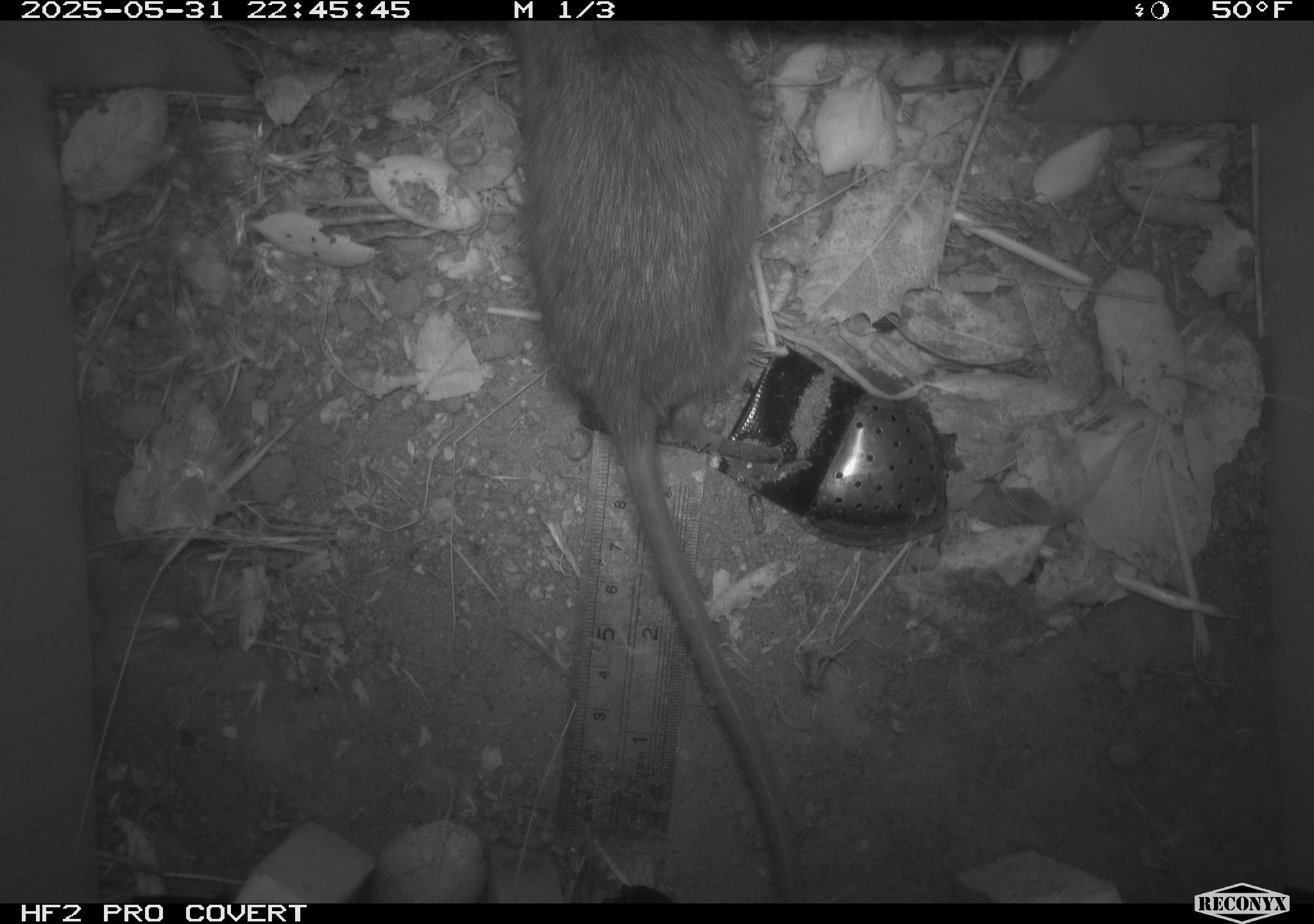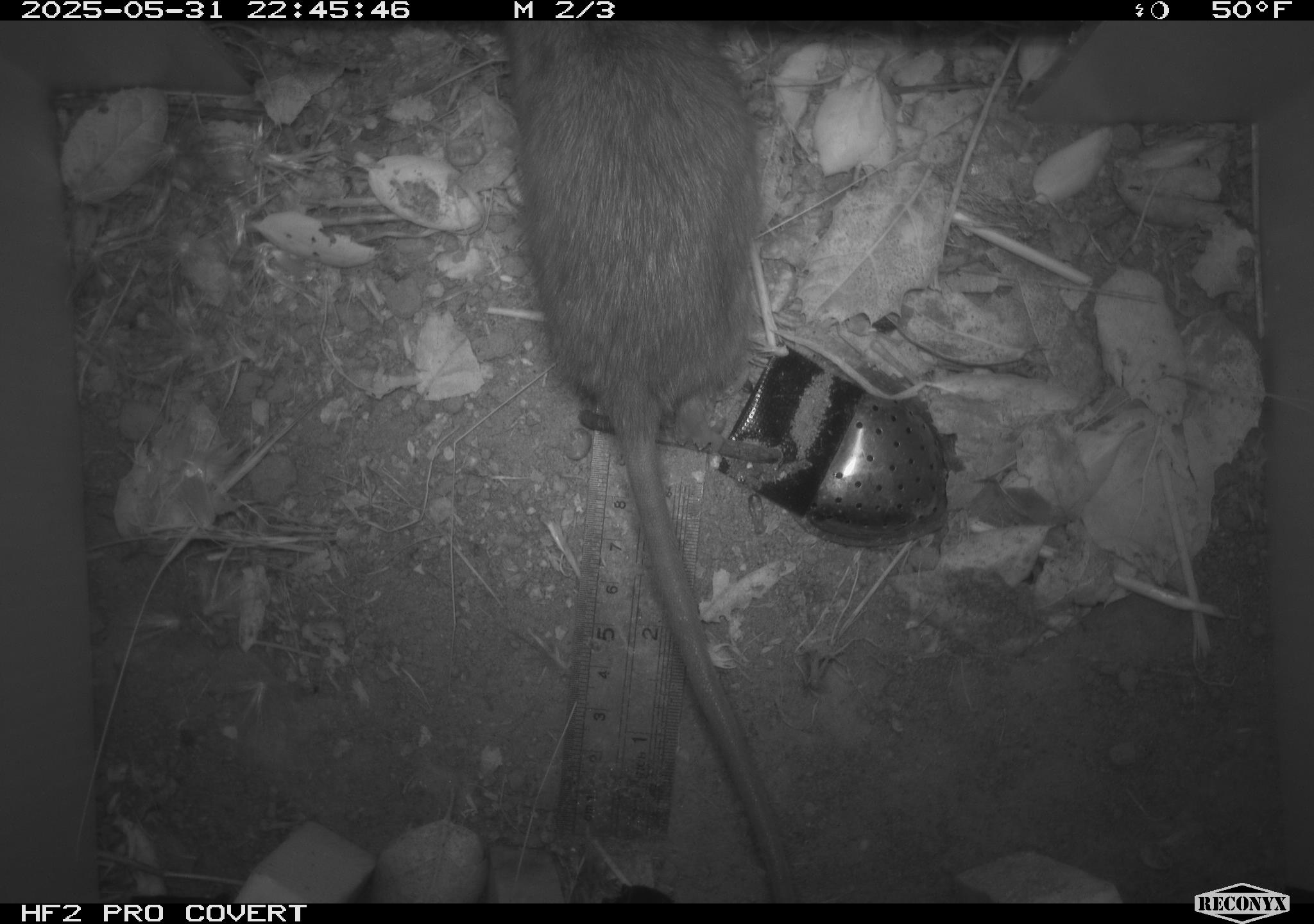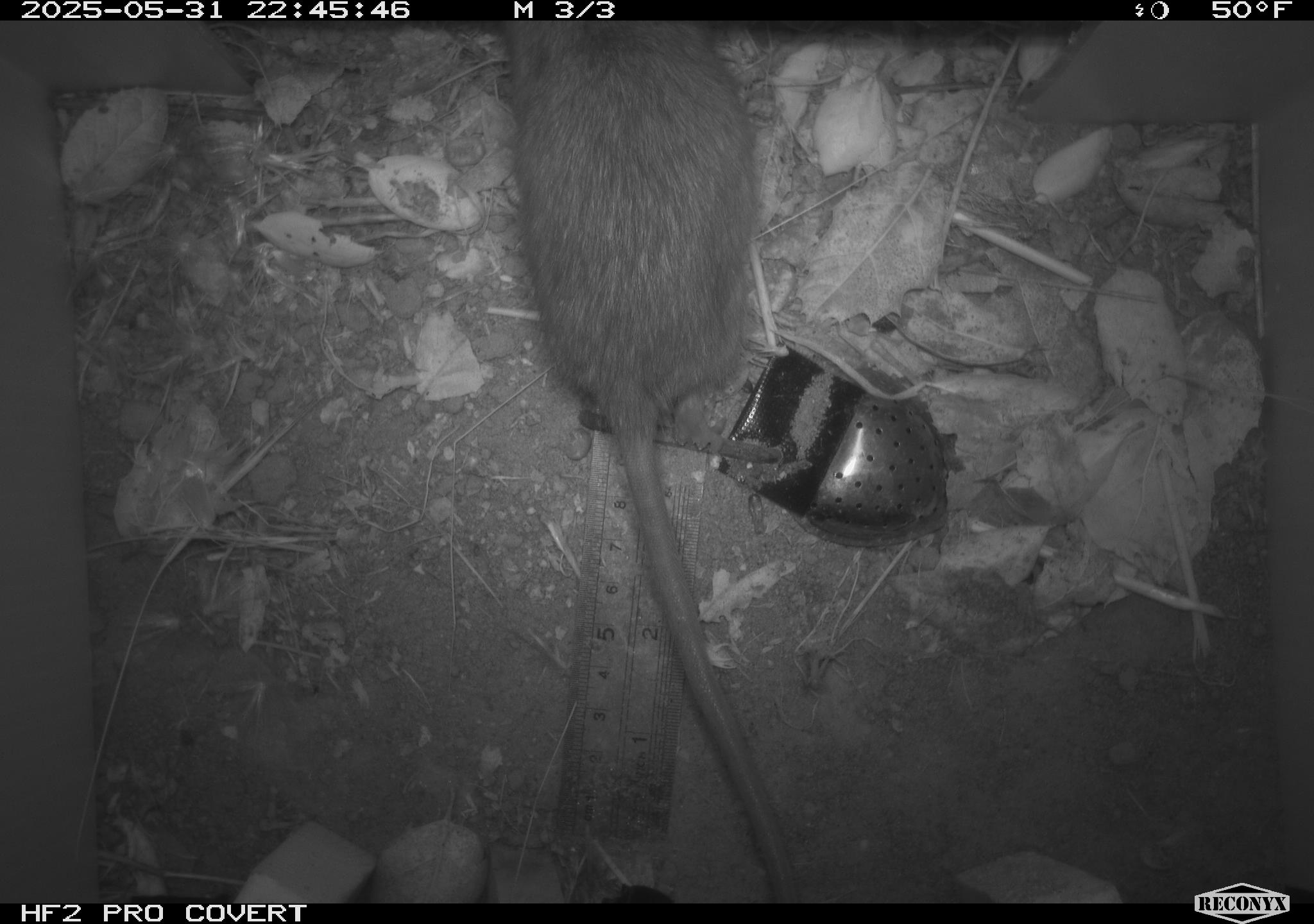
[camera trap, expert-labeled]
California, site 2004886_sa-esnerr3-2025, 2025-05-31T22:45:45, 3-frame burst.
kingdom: Animalia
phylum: Chordata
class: Mammalia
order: Rodentia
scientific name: Rodentia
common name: rodent